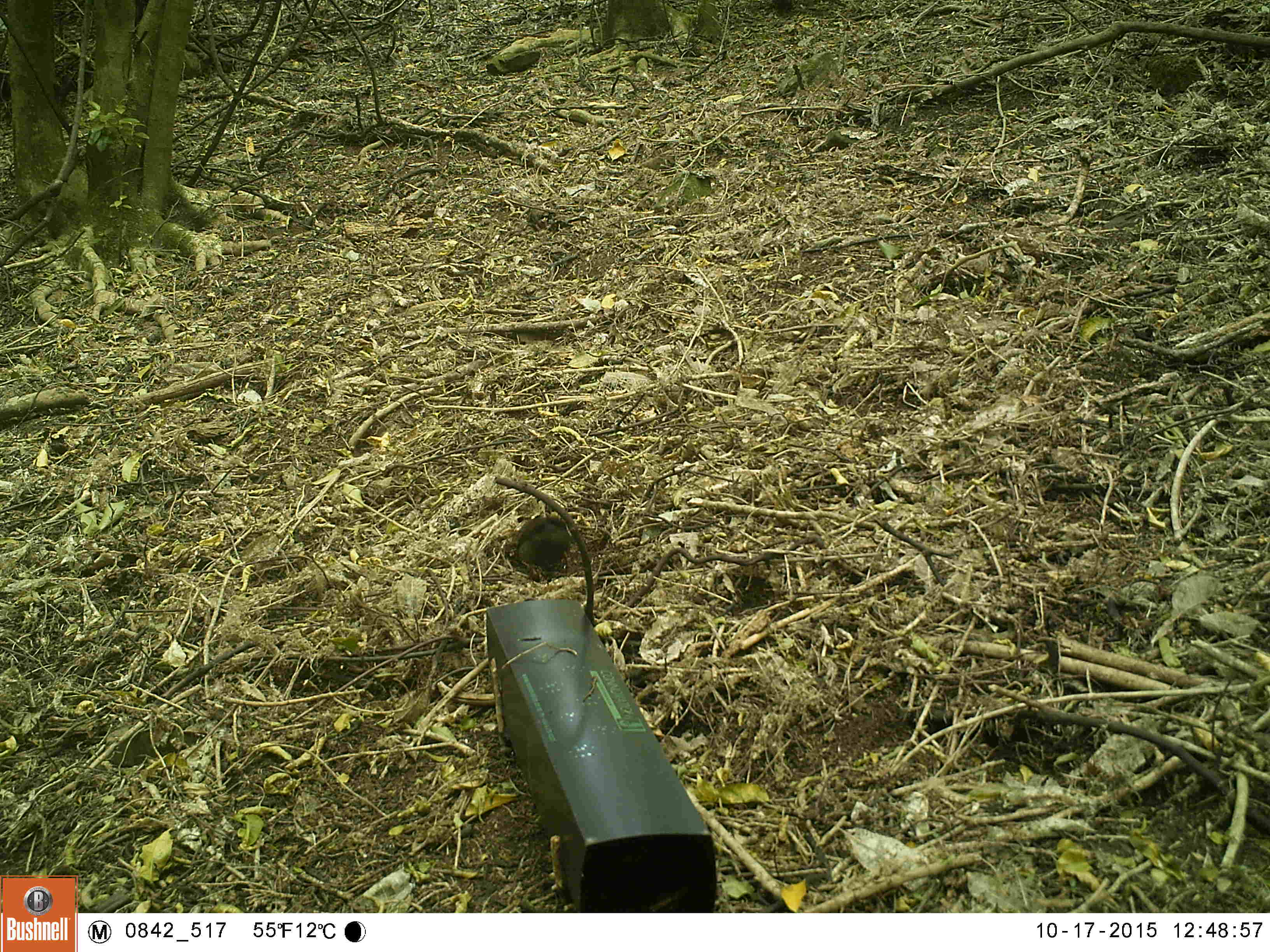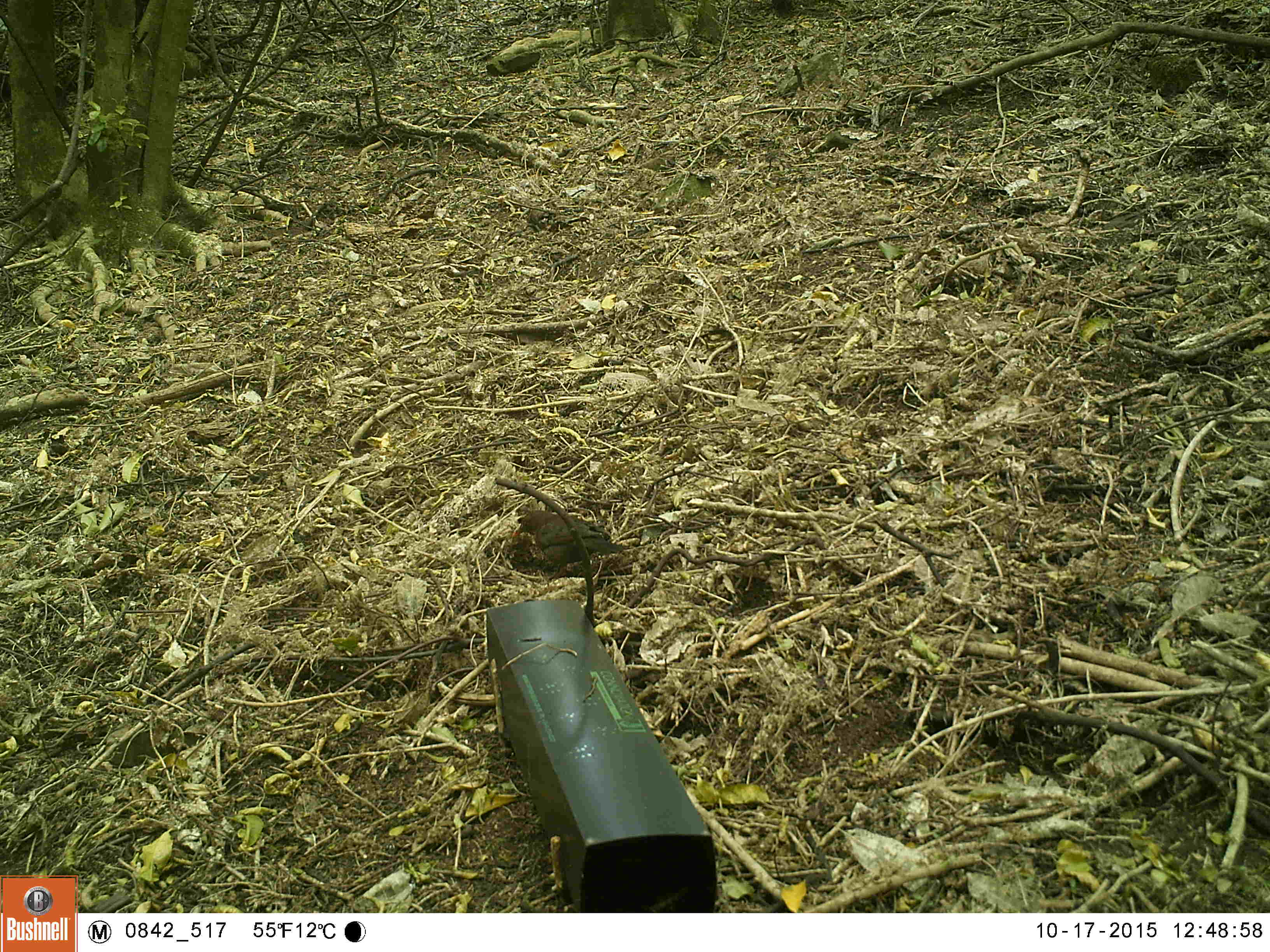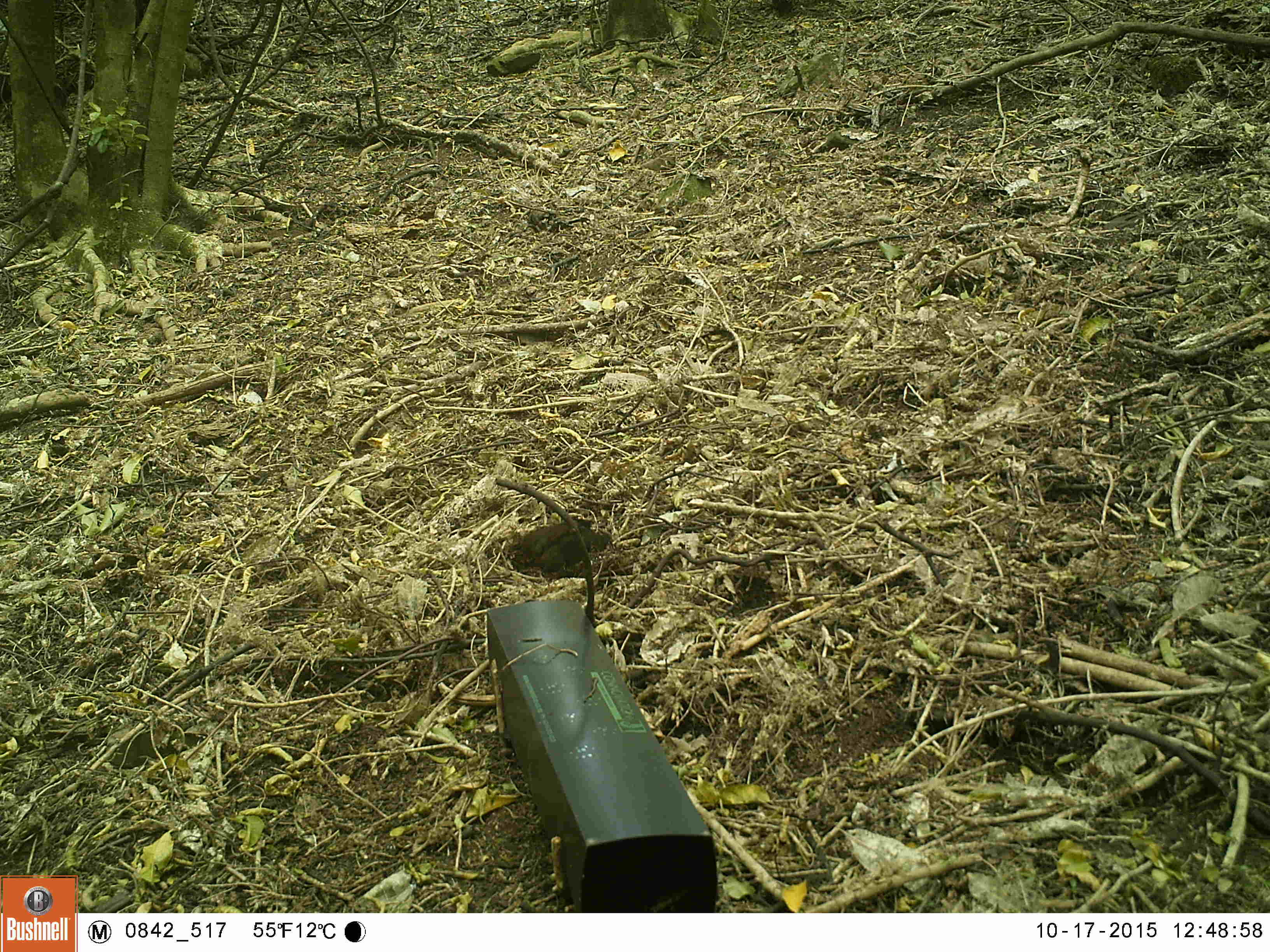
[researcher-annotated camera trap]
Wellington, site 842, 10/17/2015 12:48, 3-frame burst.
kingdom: Animalia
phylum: Chordata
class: Aves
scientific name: Aves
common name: bird